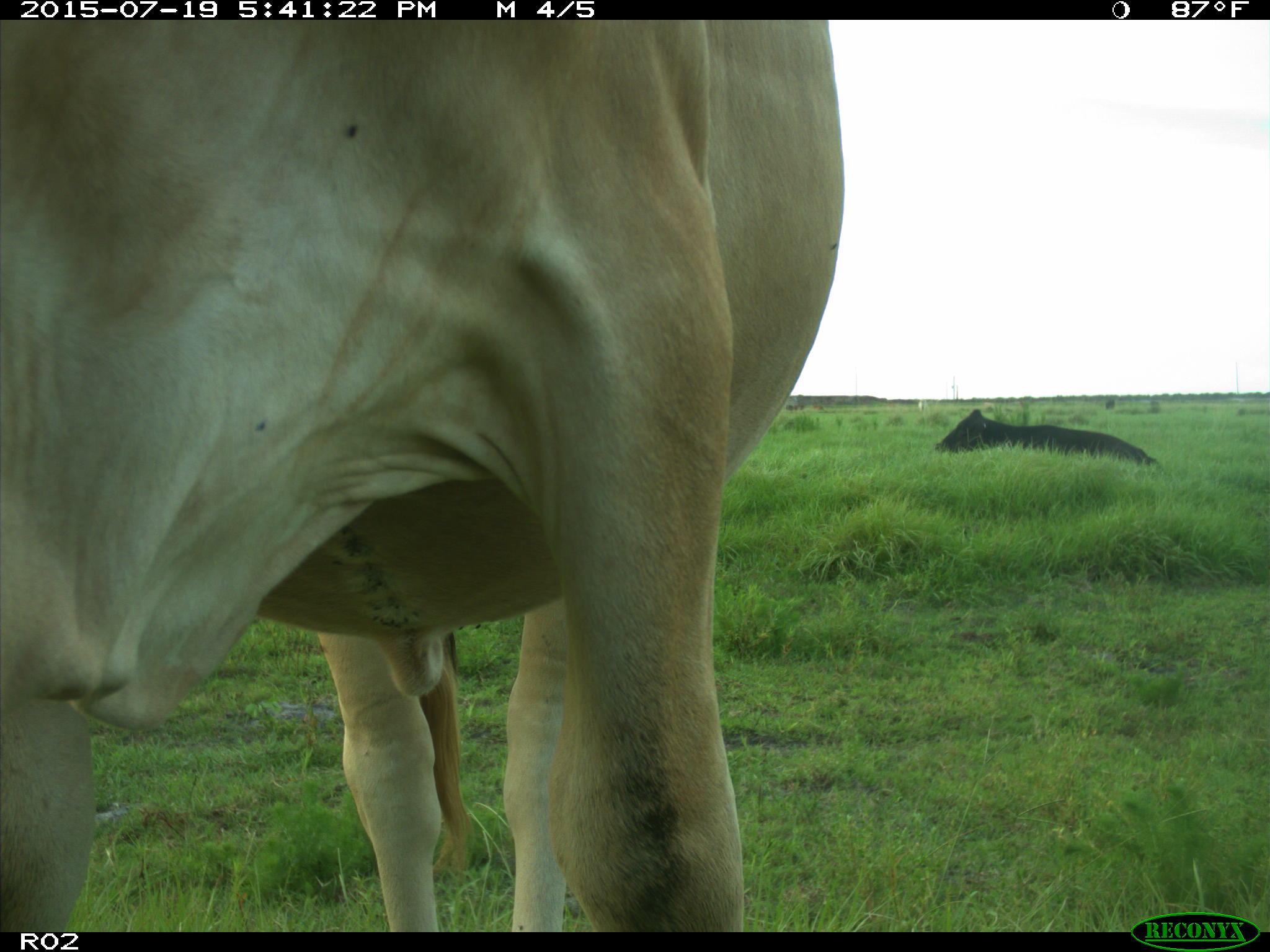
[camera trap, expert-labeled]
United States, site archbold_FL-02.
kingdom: Animalia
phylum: Chordata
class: Mammalia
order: Artiodactyla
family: Bovidae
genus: Bos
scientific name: Bos taurus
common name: domestic cow